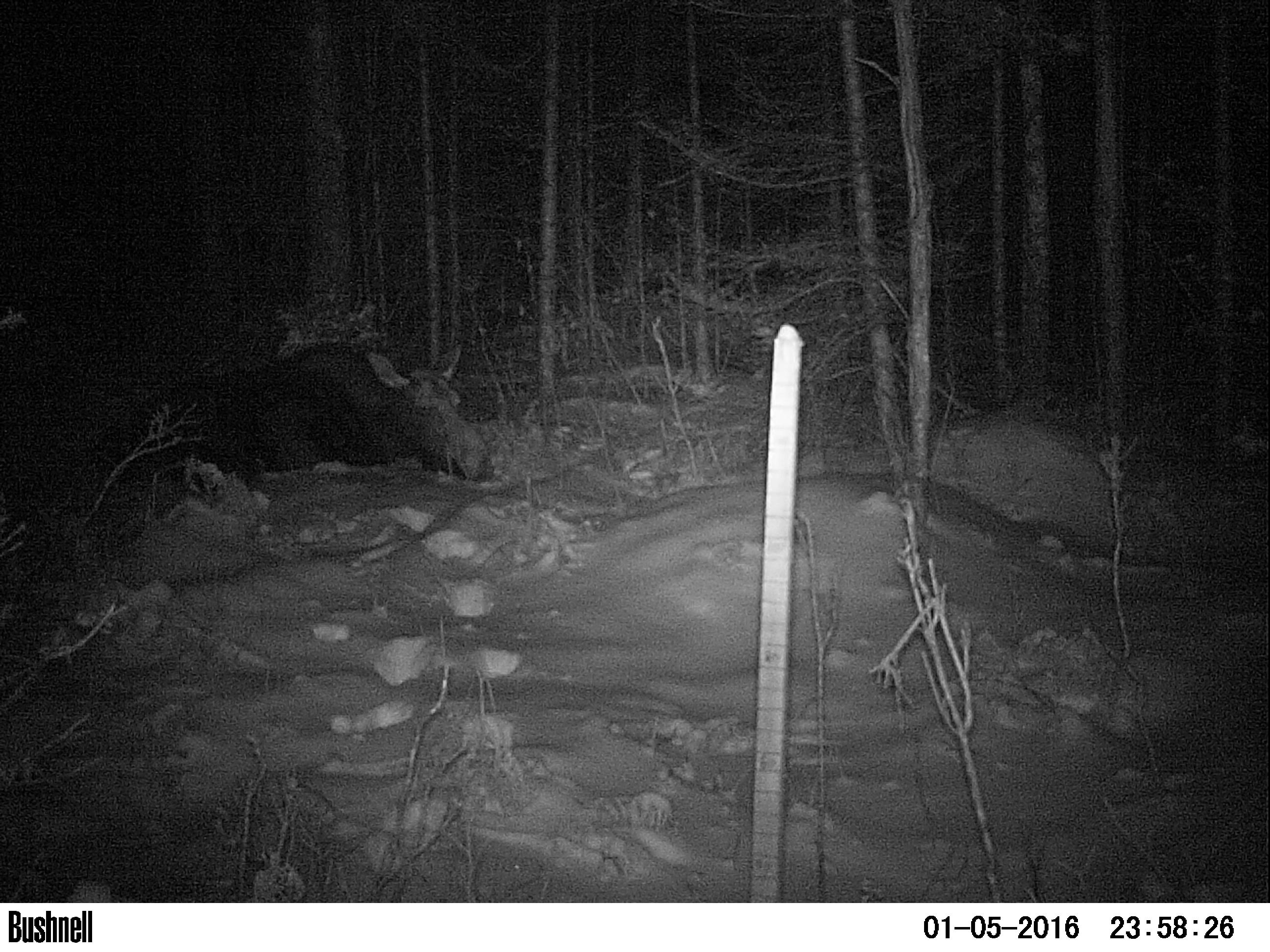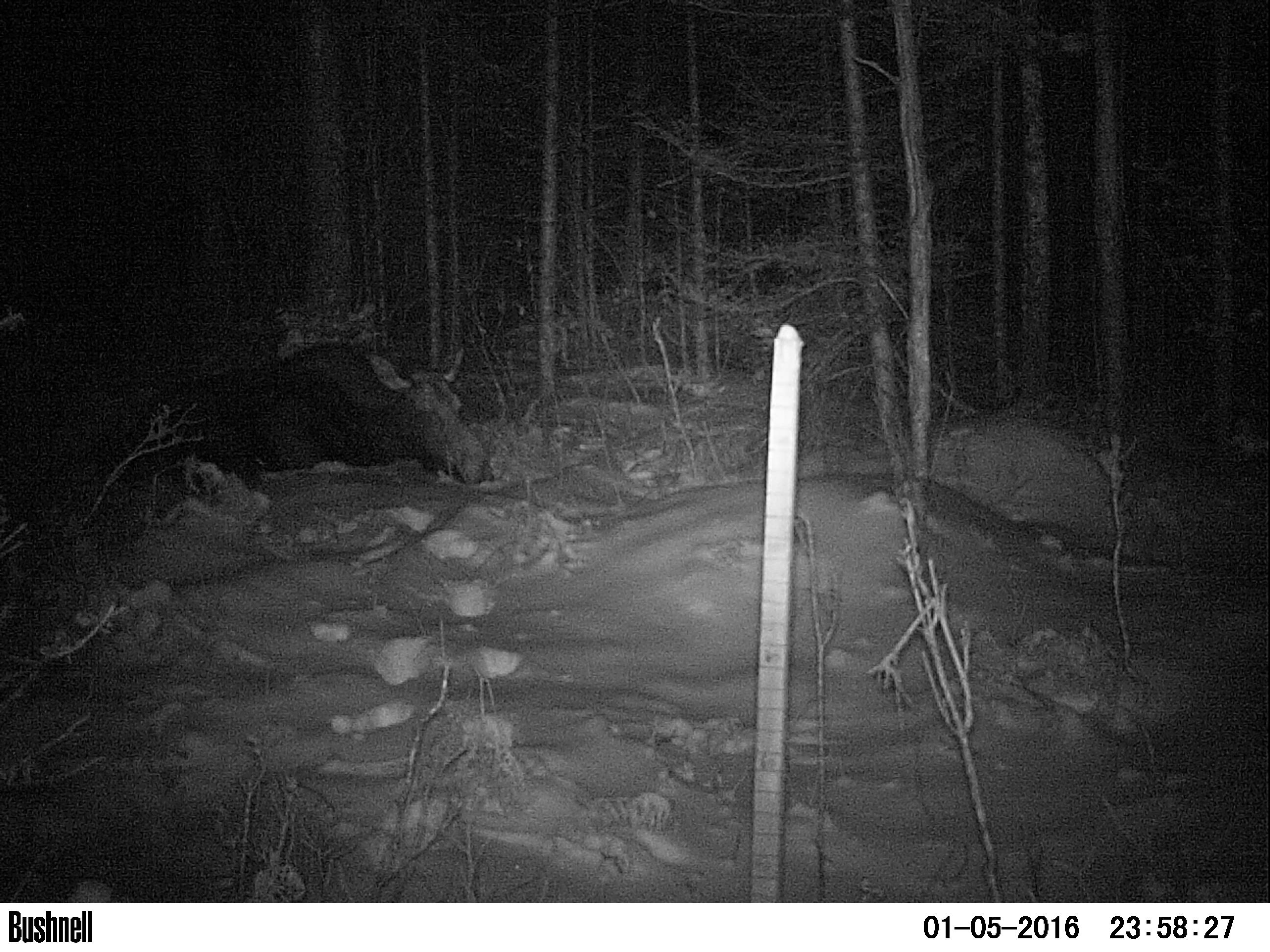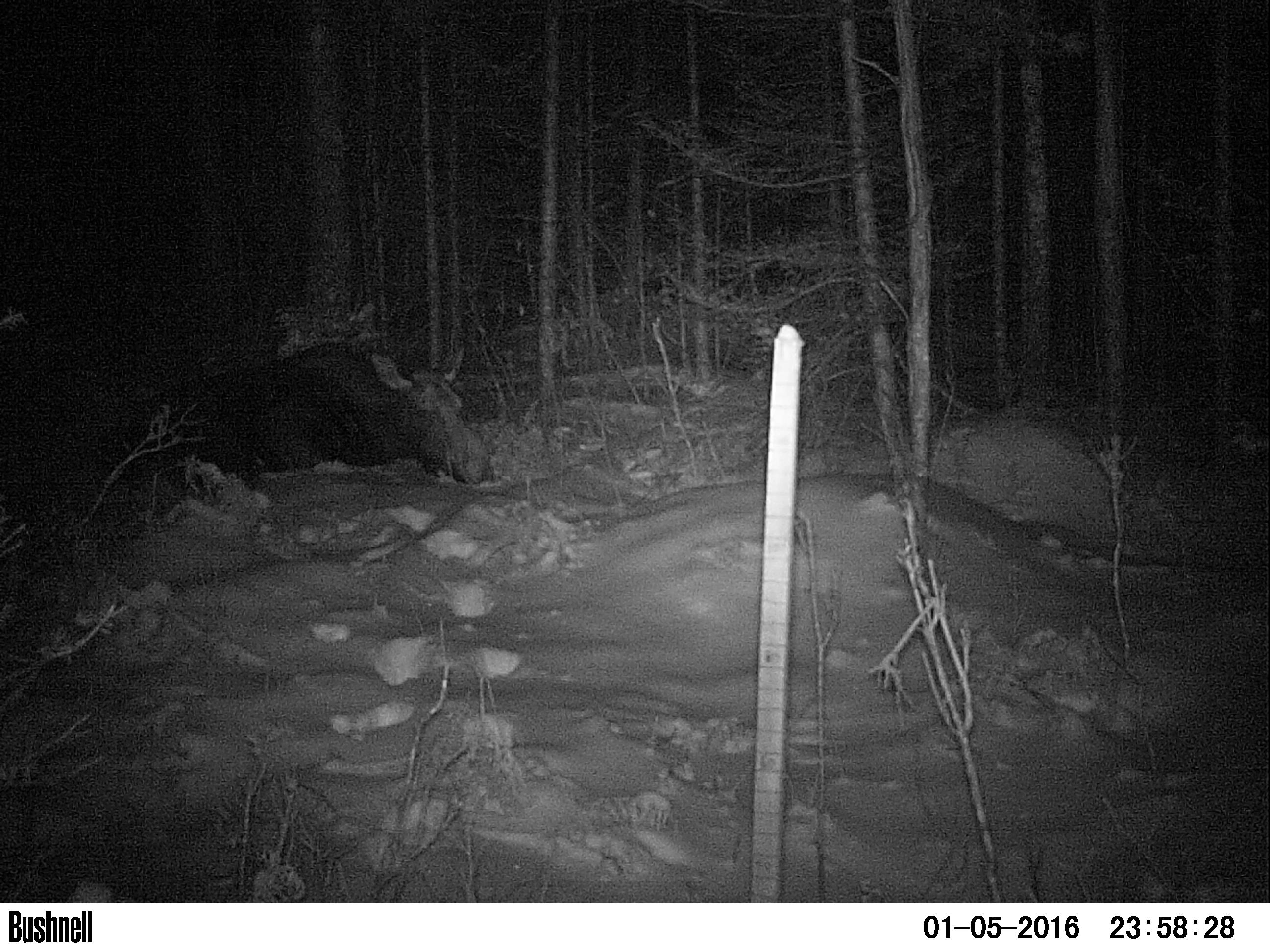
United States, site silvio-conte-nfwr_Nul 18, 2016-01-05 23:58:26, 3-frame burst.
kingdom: Animalia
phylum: Chordata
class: Mammalia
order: Artiodactyla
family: Cervidae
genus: Alces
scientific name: Alces alces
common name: moose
Moose (Alces alces).